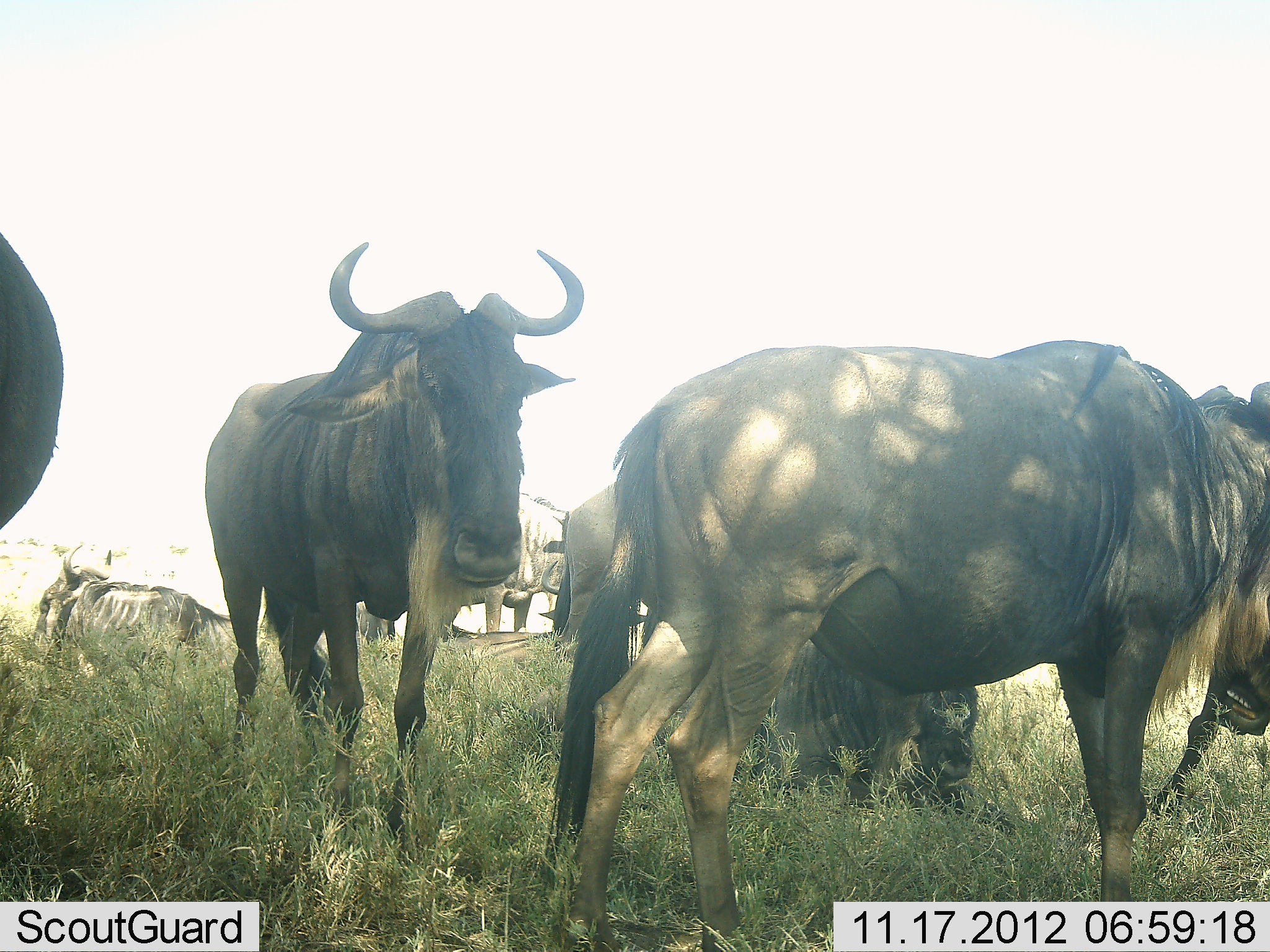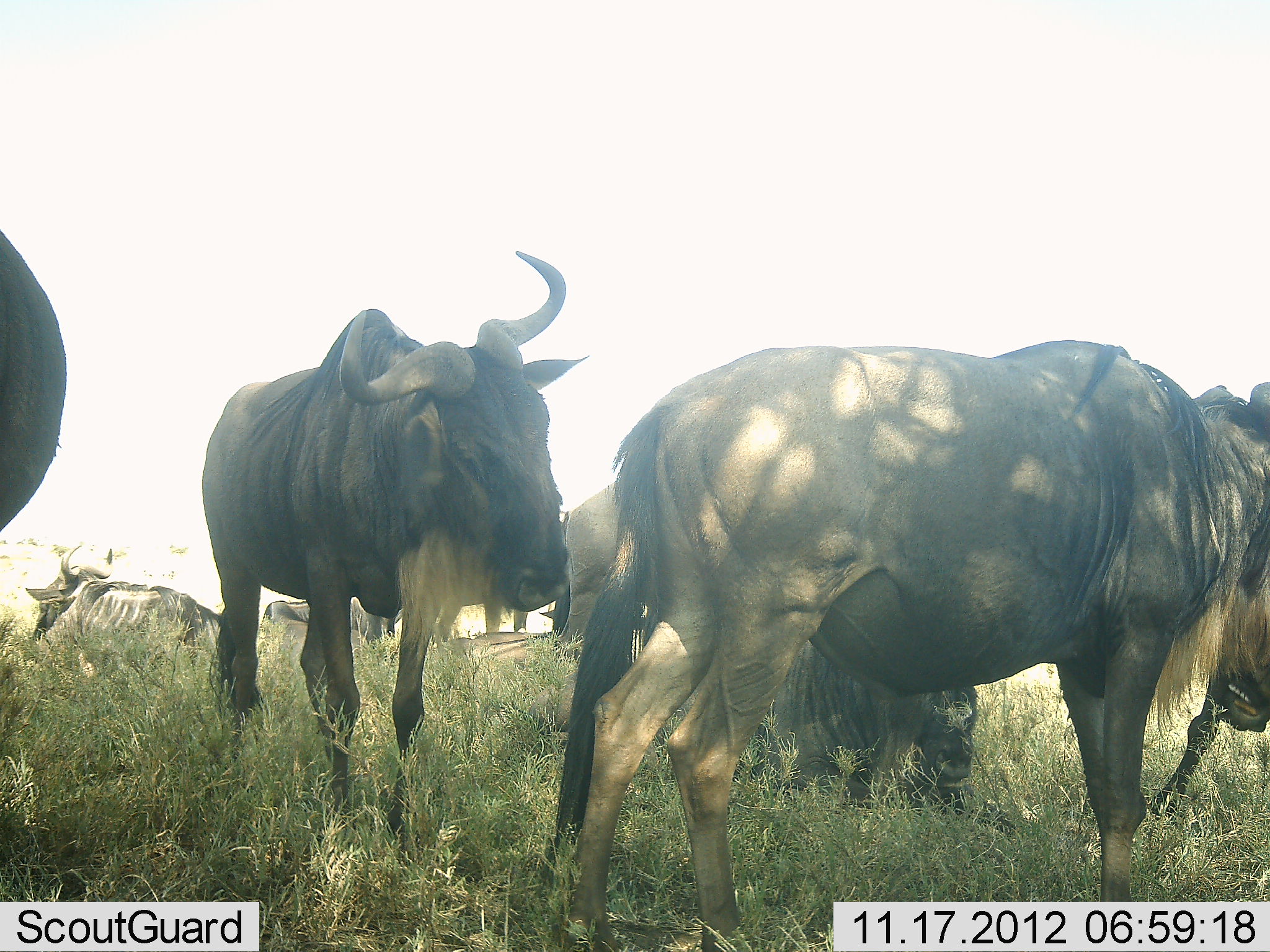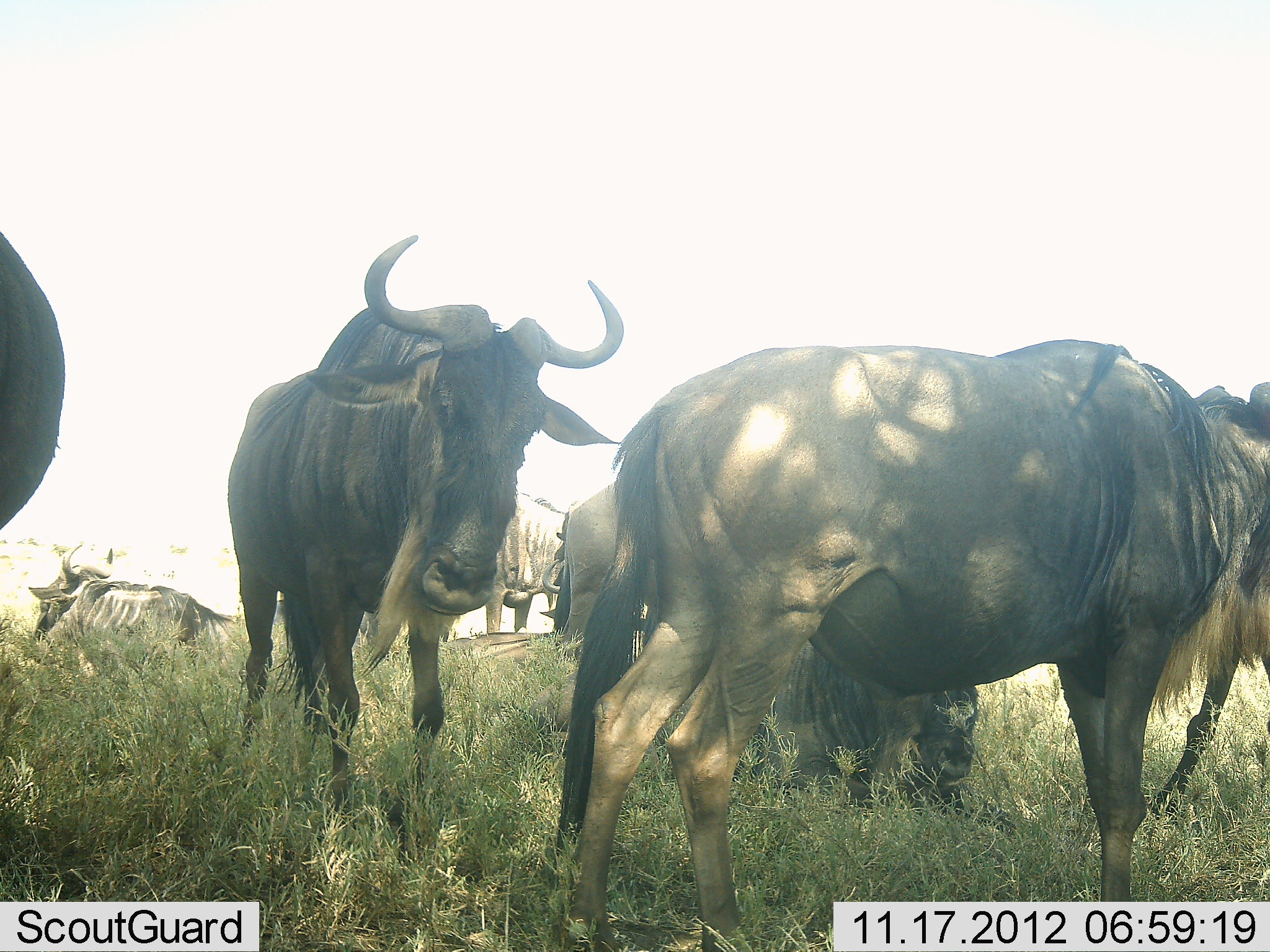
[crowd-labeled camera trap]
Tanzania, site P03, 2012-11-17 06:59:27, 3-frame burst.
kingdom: Animalia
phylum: Chordata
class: Mammalia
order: Artiodactyla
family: Bovidae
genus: Connochaetes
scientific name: Connochaetes taurinus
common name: blue wildebeest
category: wildebeest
Wildebeest (blue wildebeest) (Connochaetes taurinus), count 8. Behavior (volunteer vote fractions): standing 80%, resting 90%, moving 0%, interacting 0%. Young present (vote fraction): 0%. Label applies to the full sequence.